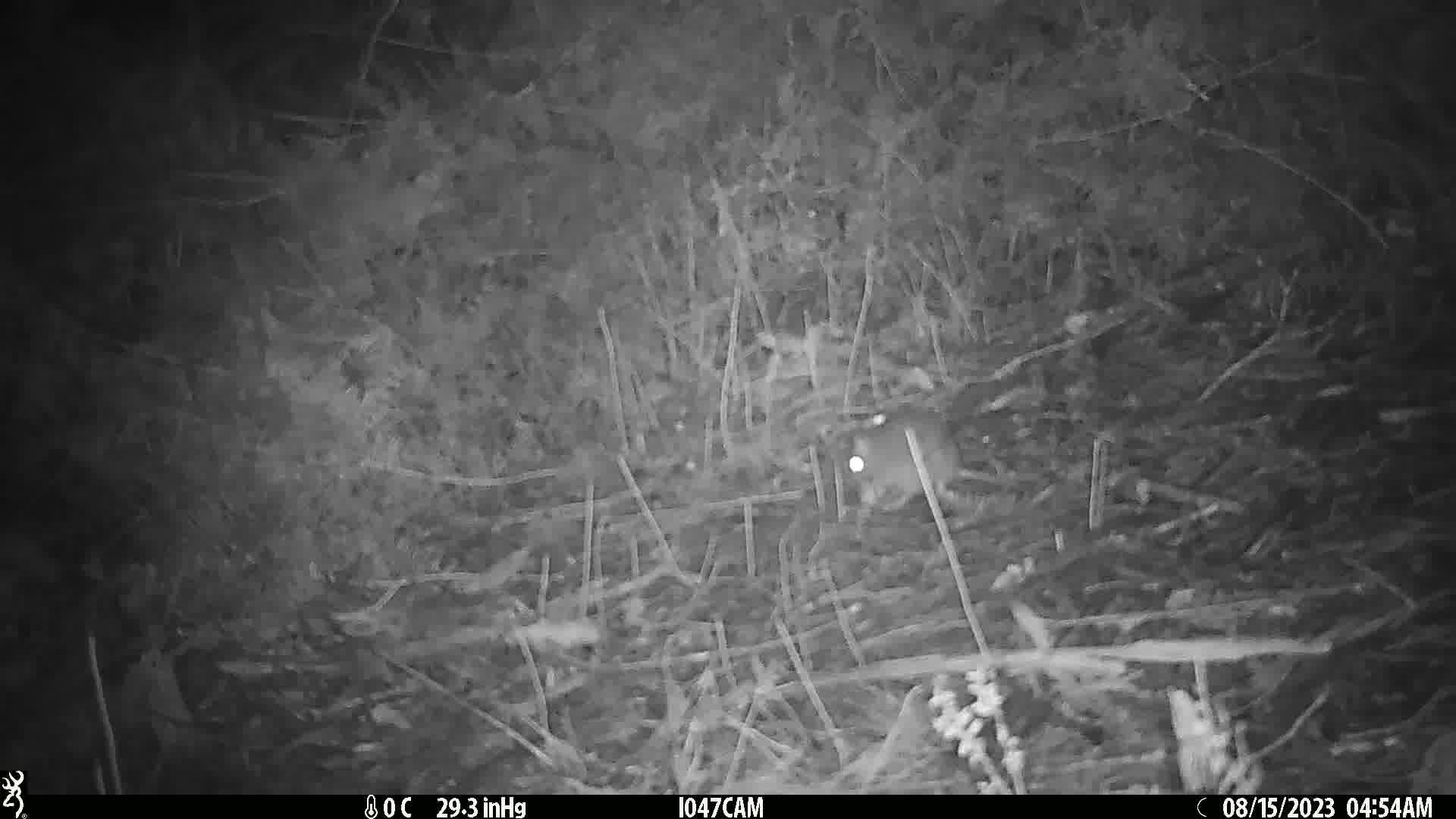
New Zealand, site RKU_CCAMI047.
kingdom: Animalia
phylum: Chordata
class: Mammalia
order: Rodentia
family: Muridae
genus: Rattus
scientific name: Rattus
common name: rat